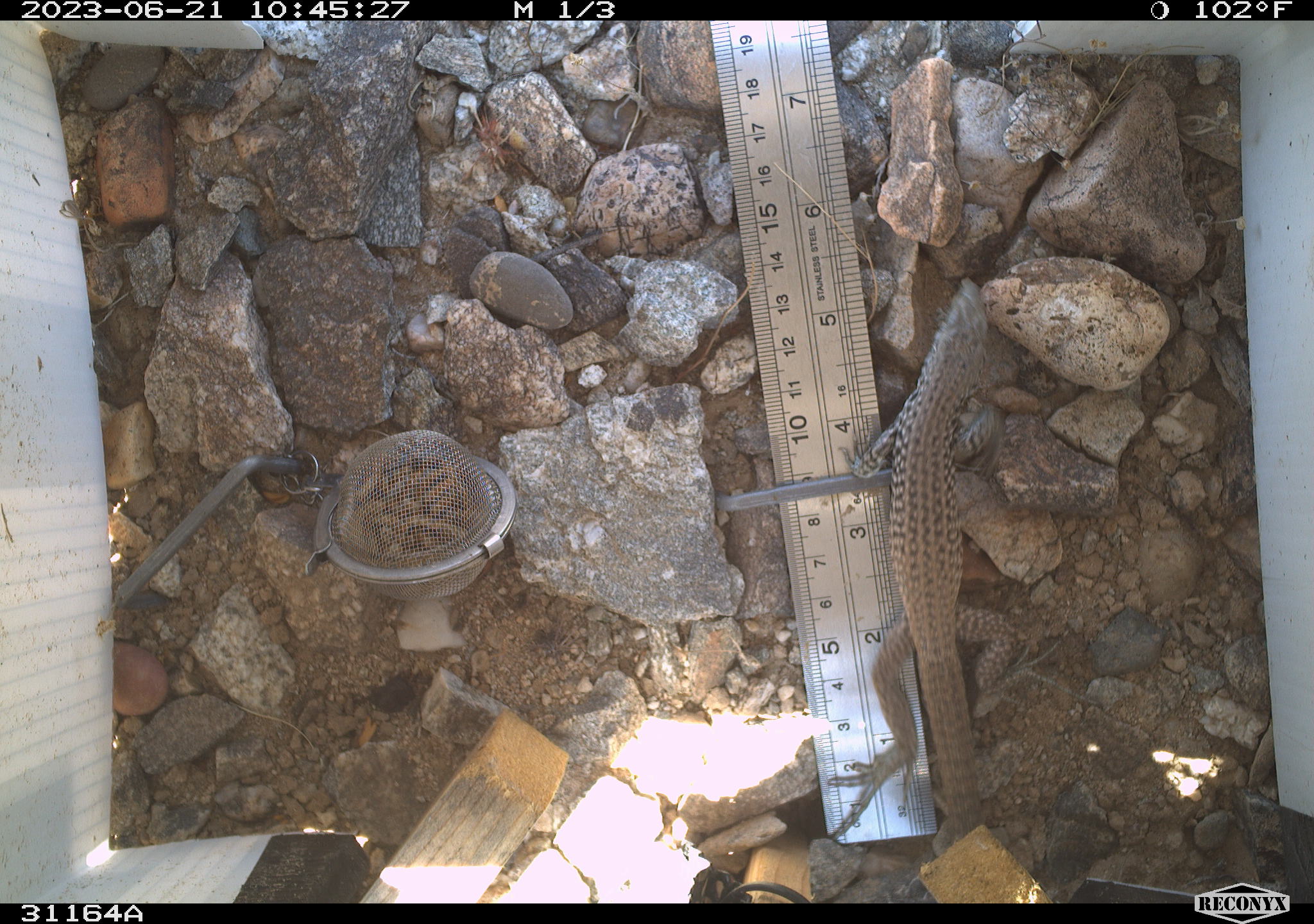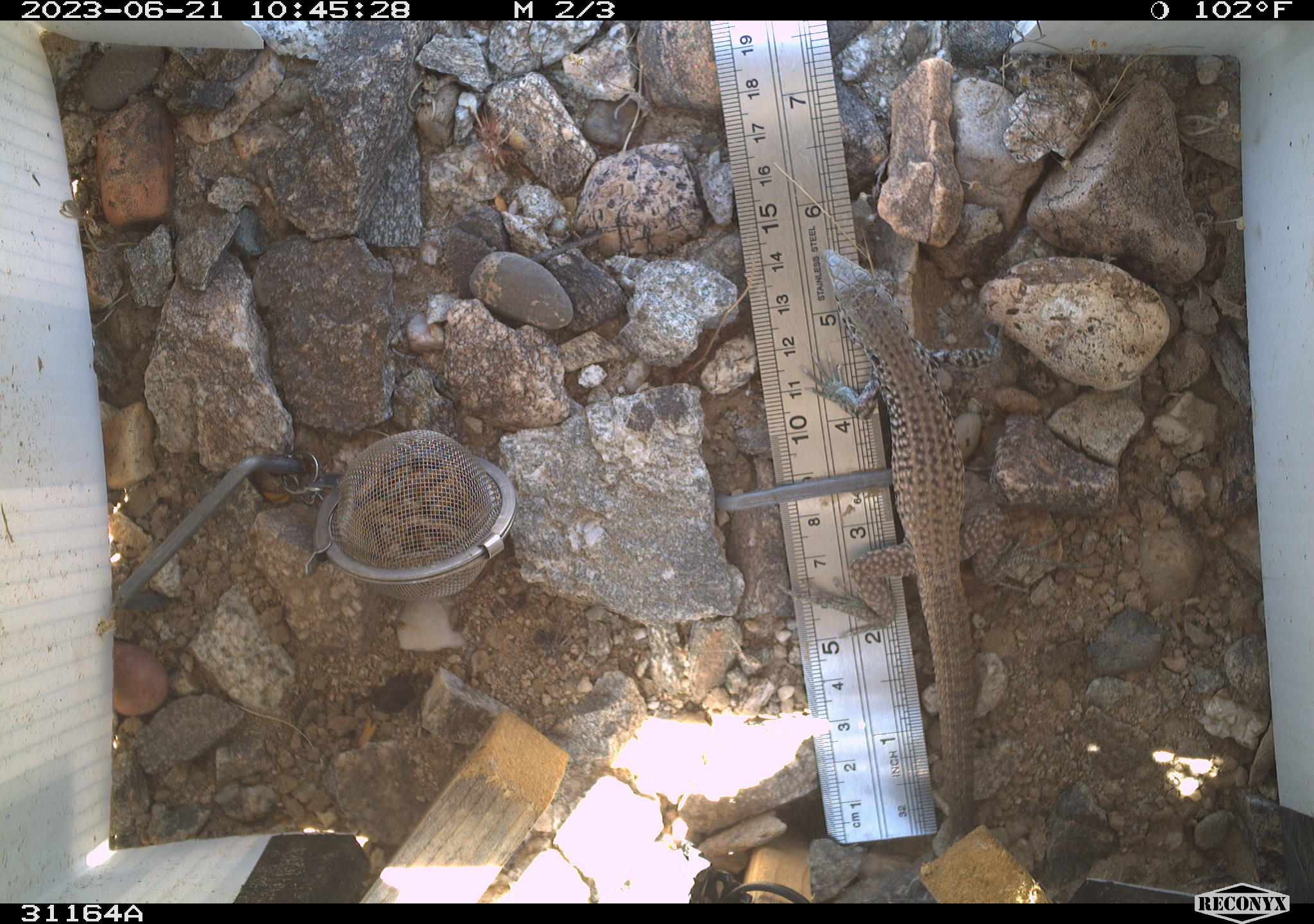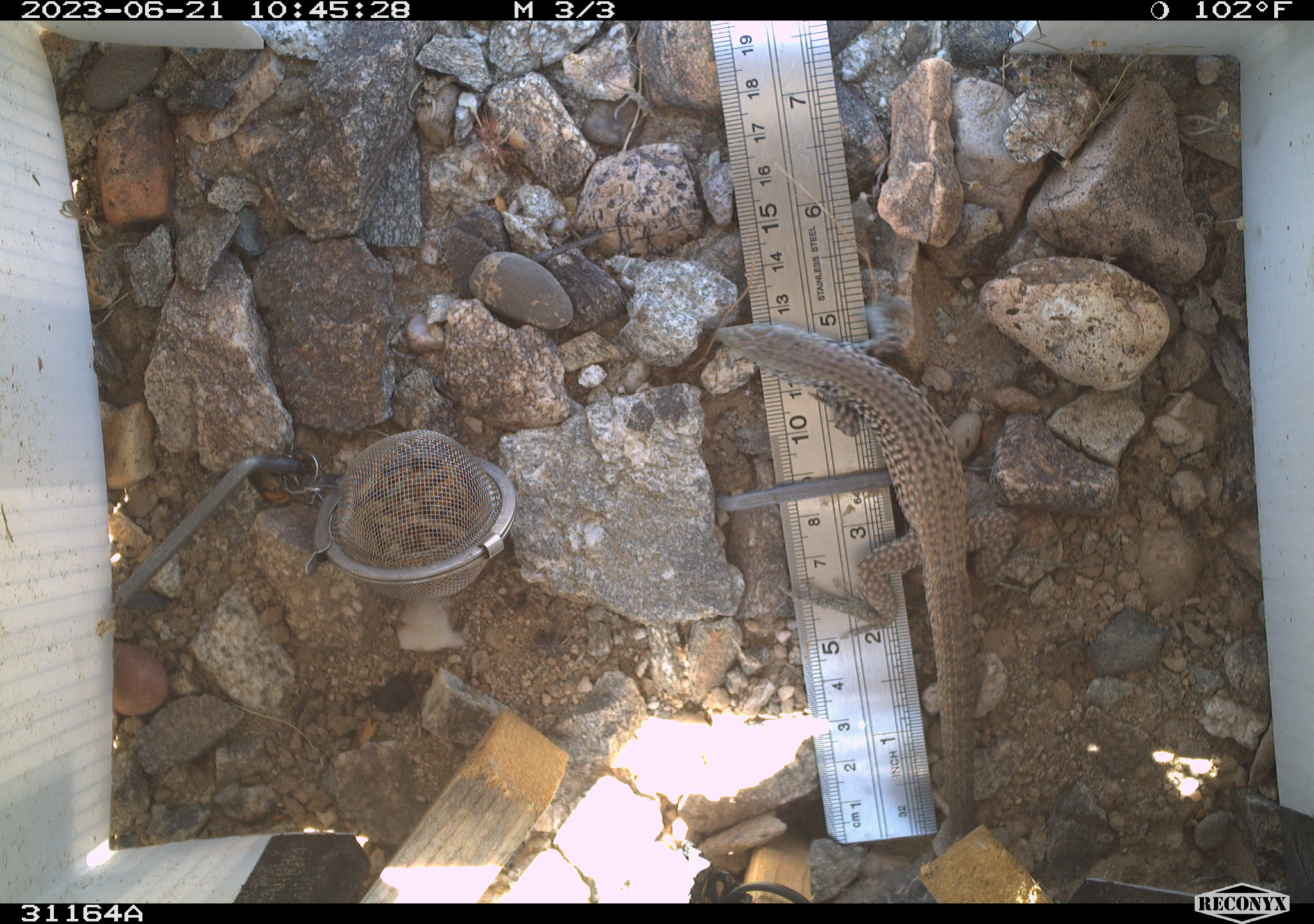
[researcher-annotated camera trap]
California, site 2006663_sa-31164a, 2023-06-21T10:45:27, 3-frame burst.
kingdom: Animalia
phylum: Chordata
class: Reptilia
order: Squamata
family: Teiidae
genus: Aspidoscelis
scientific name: Aspidoscelis tigris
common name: western whiptail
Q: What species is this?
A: Western whiptail (Aspidoscelis tigris).